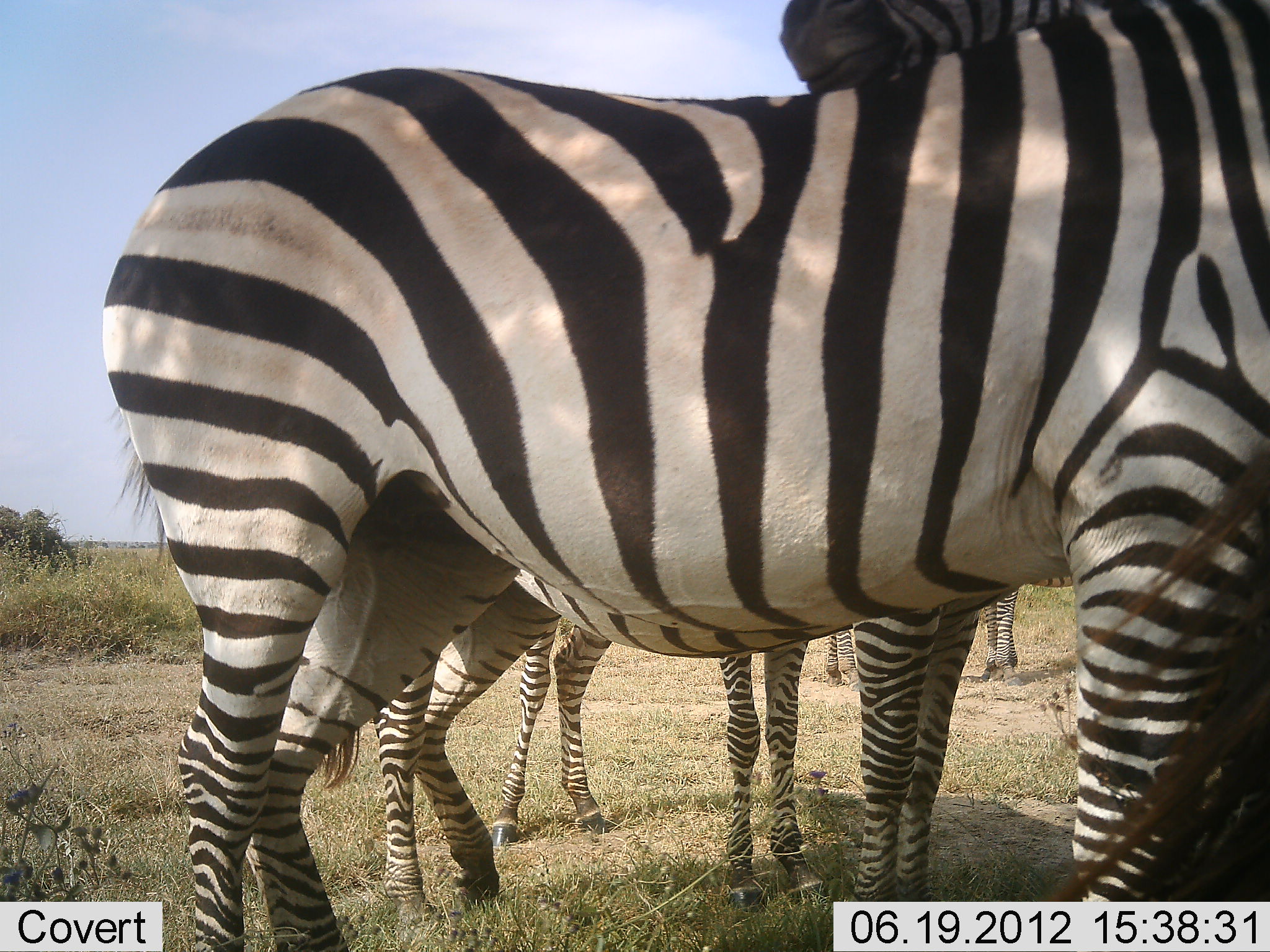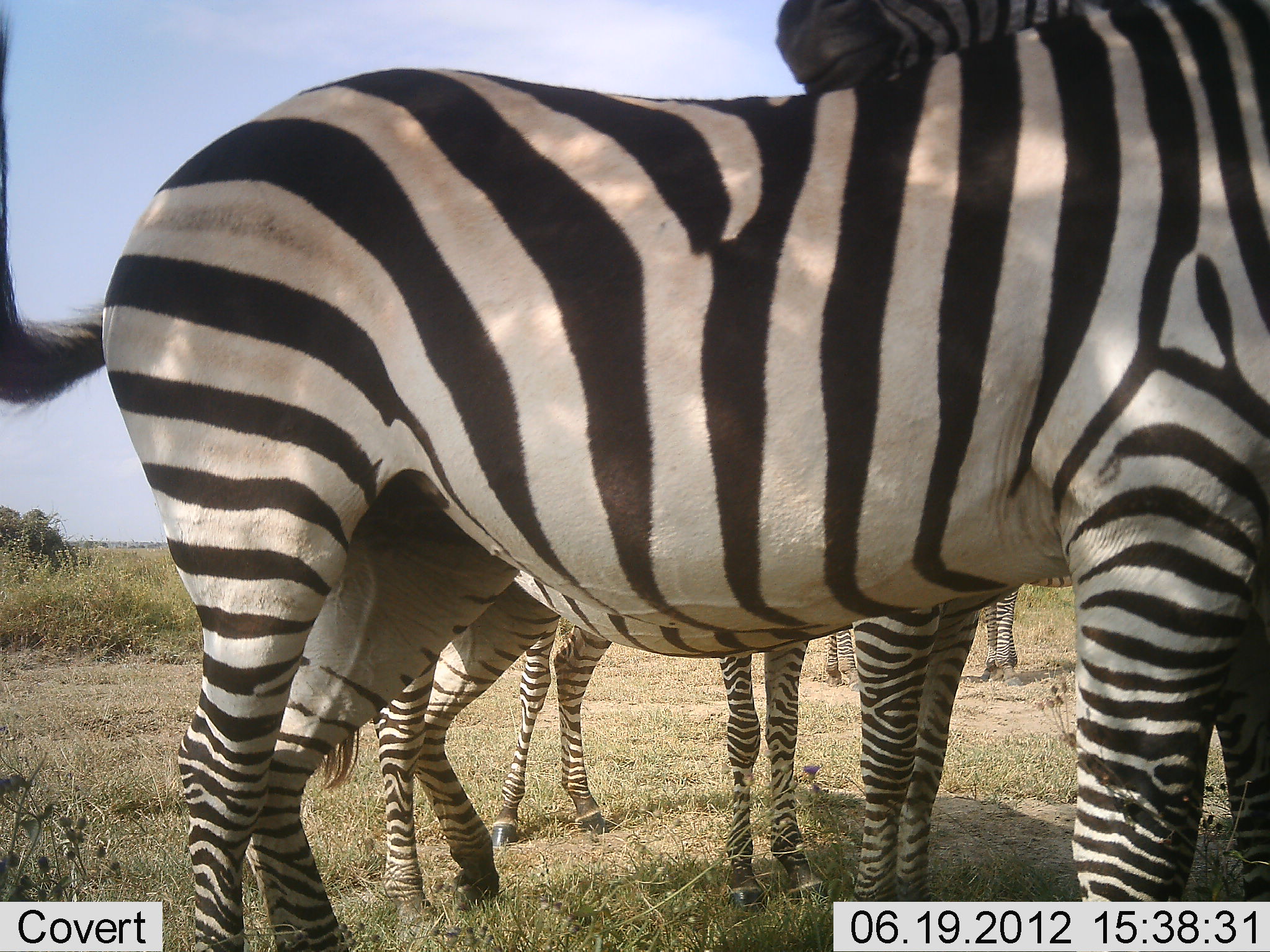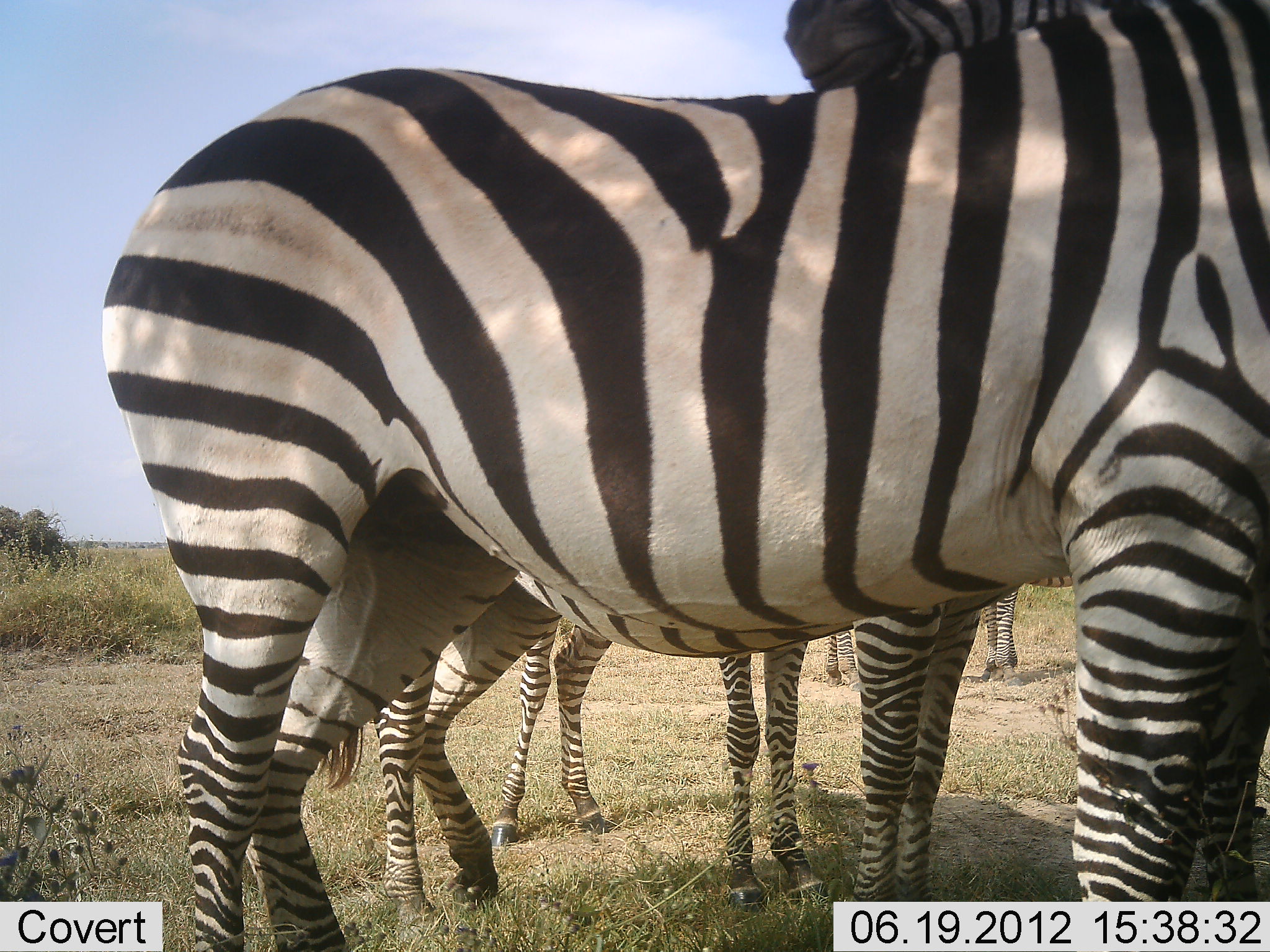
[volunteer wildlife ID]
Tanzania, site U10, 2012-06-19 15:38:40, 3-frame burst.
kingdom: Animalia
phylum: Chordata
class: Mammalia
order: Perissodactyla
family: Equidae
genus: Equus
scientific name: Equus quagga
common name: plains zebra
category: zebra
Zebra (plains zebra) (Equus quagga), count 4. Behavior (volunteer vote fractions): standing 100%, resting 0%, moving 0%, interacting 20%. Young present (vote fraction): 10%. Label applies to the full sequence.